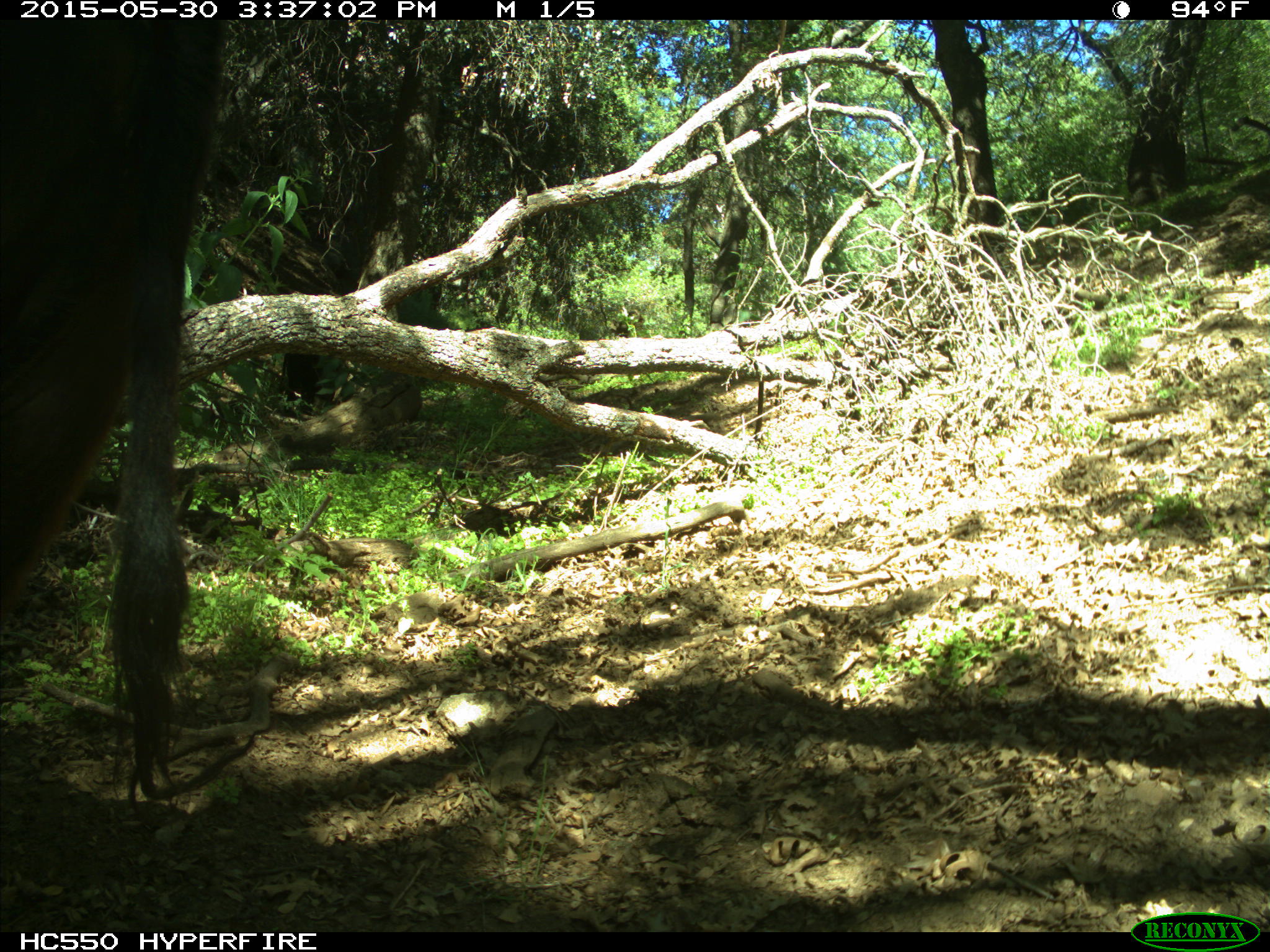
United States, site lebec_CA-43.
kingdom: Animalia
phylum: Chordata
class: Mammalia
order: Artiodactyla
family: Bovidae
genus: Bos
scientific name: Bos taurus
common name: domestic cow